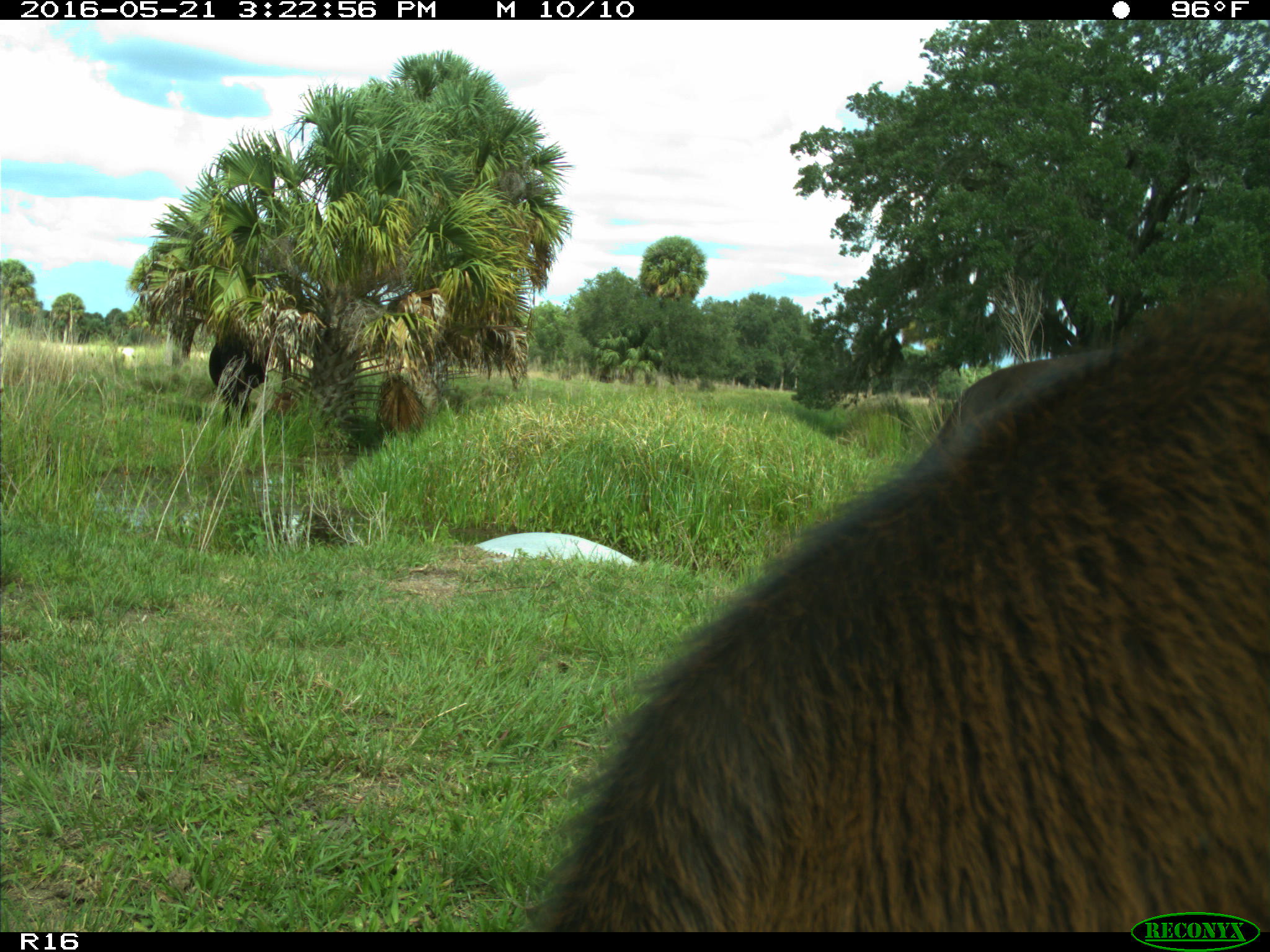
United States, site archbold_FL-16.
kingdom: Animalia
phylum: Chordata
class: Mammalia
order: Artiodactyla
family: Bovidae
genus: Bos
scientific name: Bos taurus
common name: domestic cow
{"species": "Bos taurus (domestic cow)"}